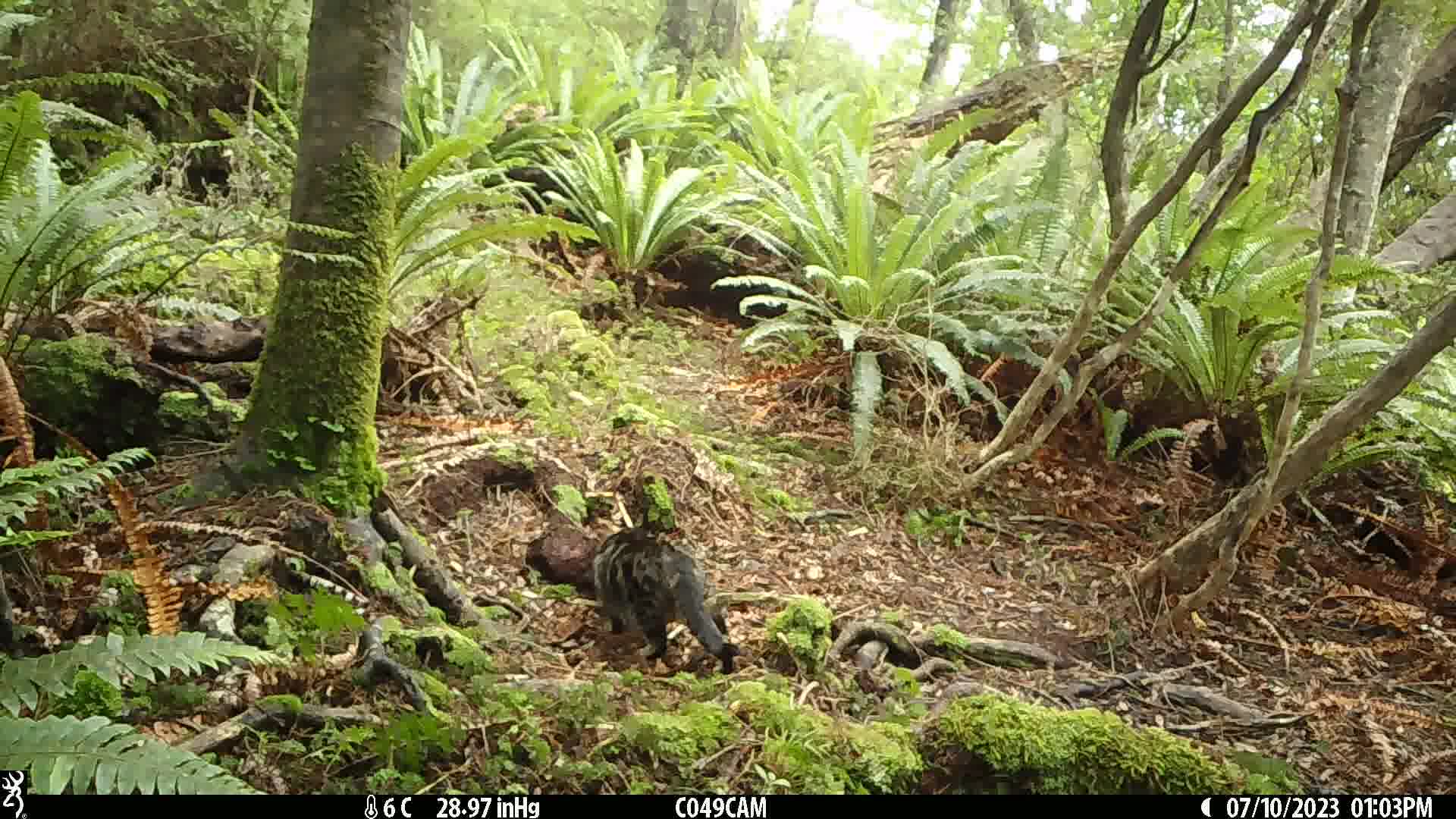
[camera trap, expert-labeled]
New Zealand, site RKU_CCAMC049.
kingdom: Animalia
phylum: Chordata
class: Mammalia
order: Carnivora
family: Felidae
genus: Felis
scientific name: Felis catus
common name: domestic cat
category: cat